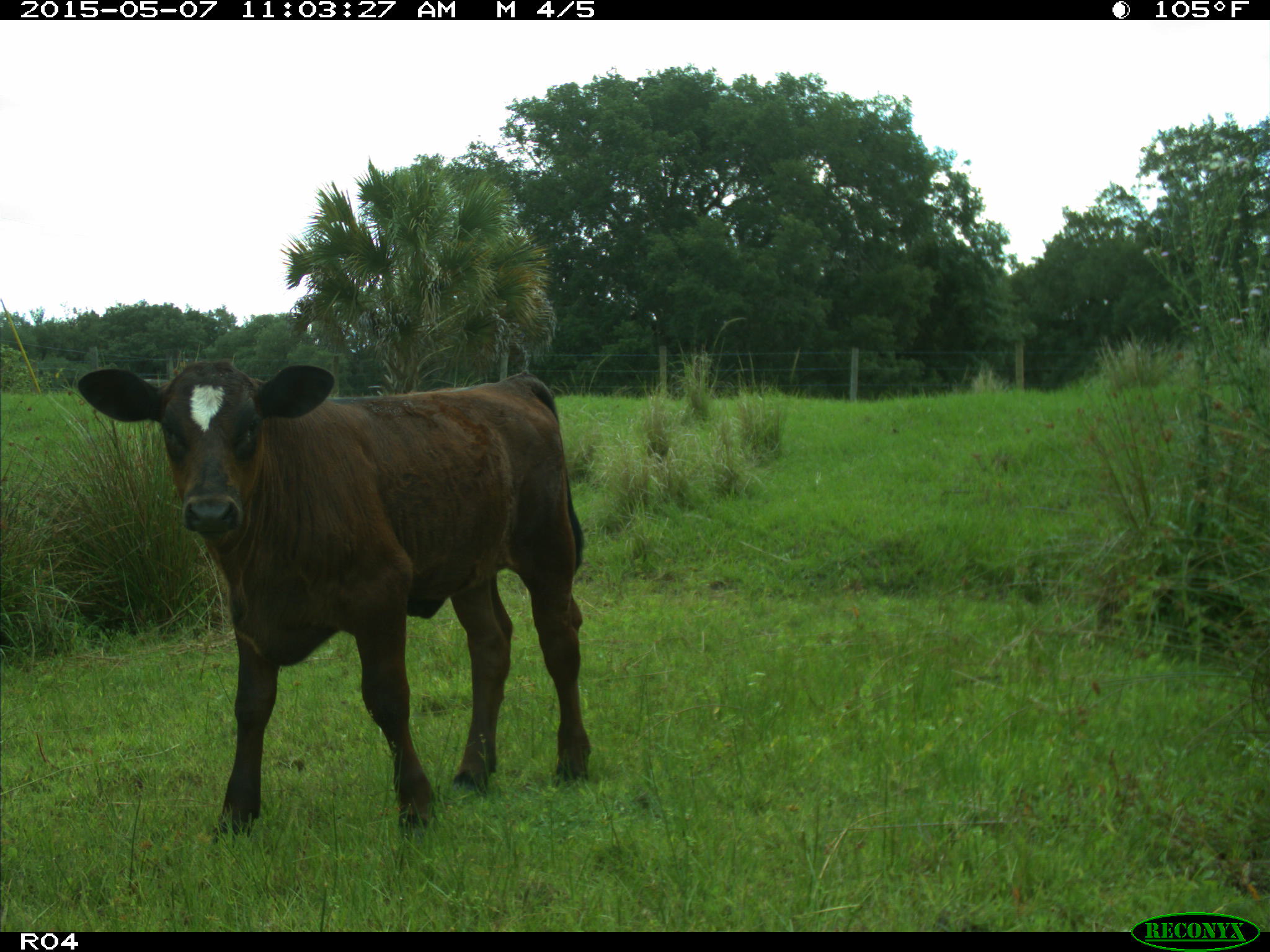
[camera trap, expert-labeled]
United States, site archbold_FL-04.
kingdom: Animalia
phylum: Chordata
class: Mammalia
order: Artiodactyla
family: Bovidae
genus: Bos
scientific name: Bos taurus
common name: domestic cow